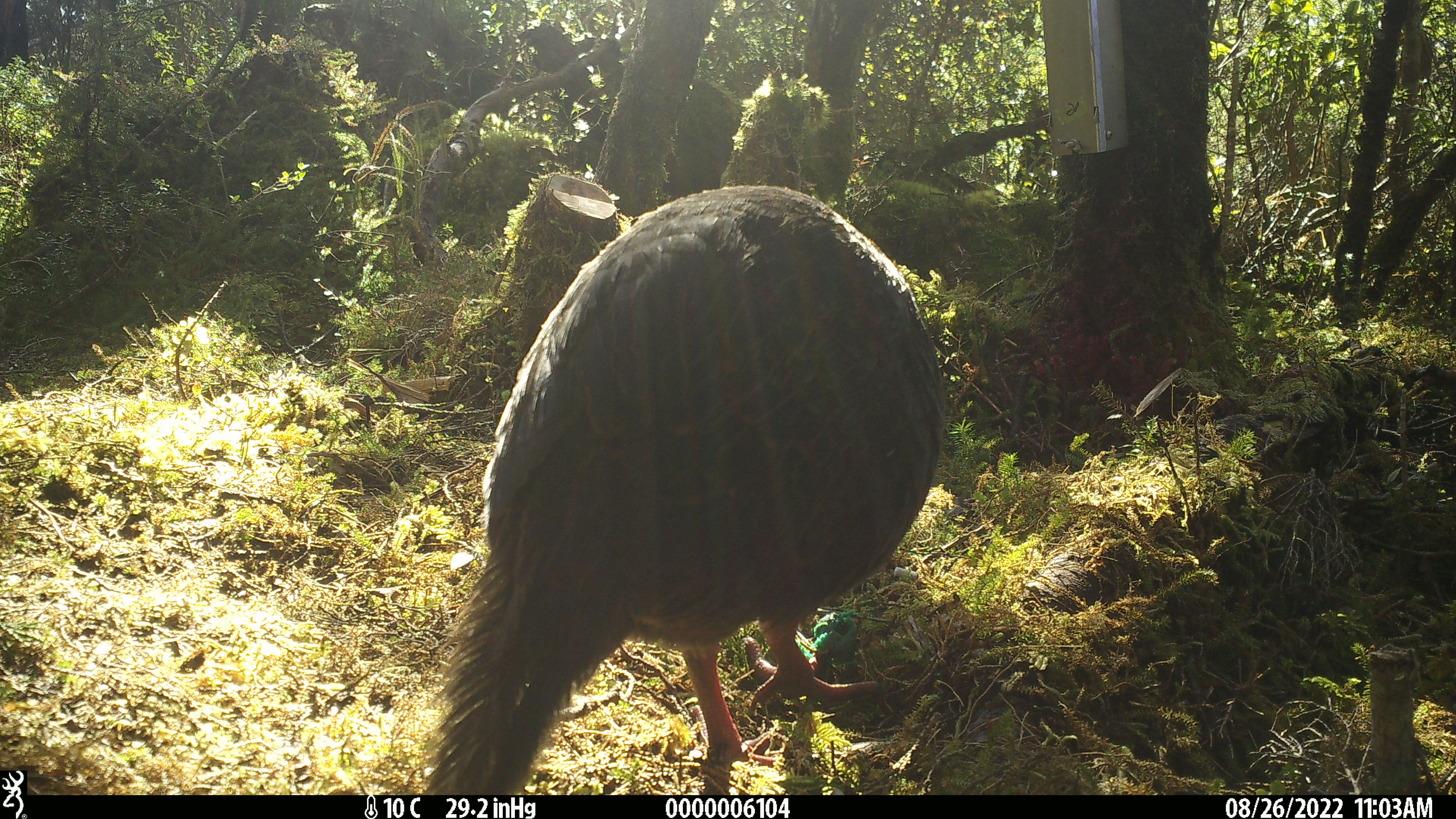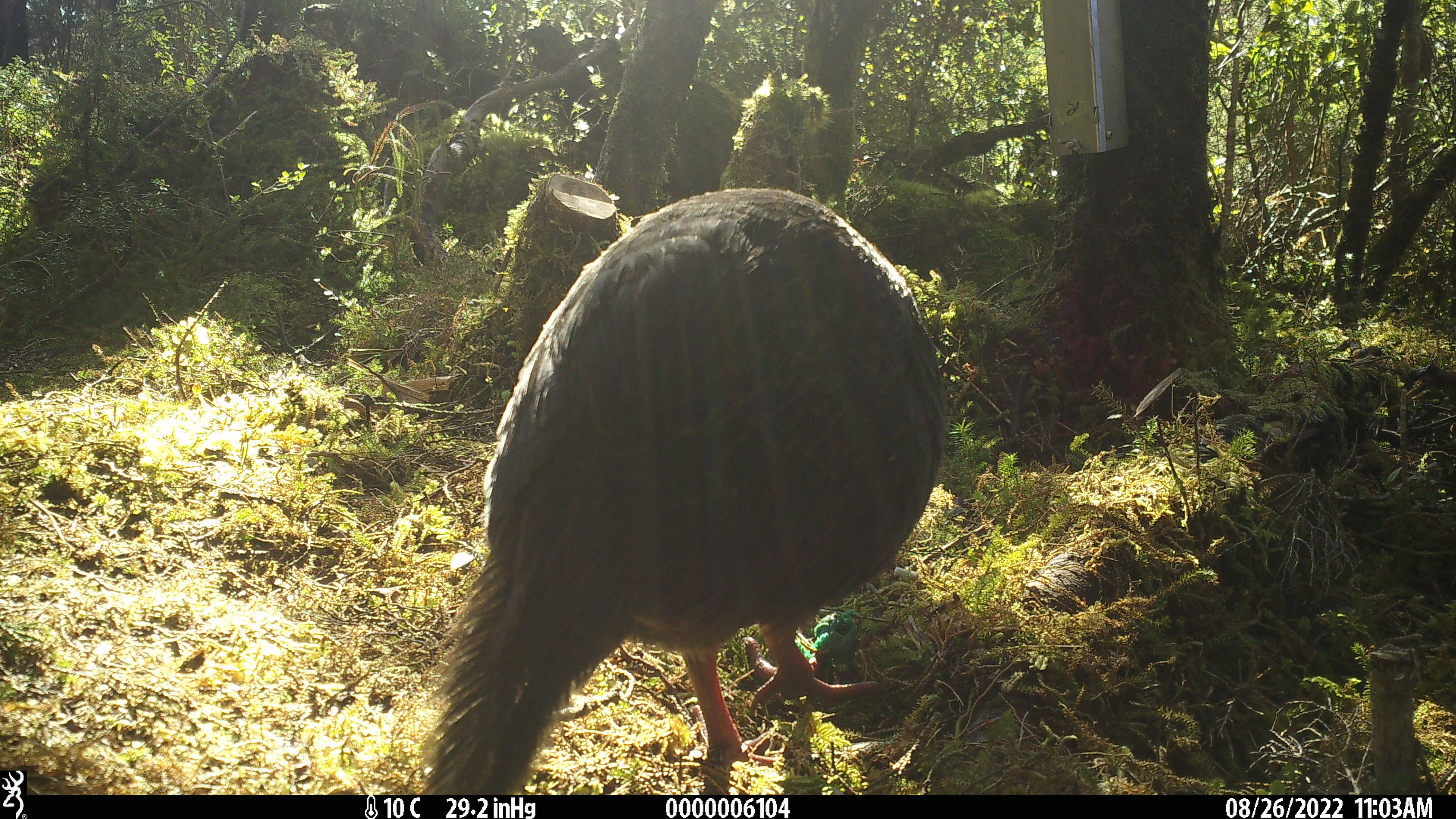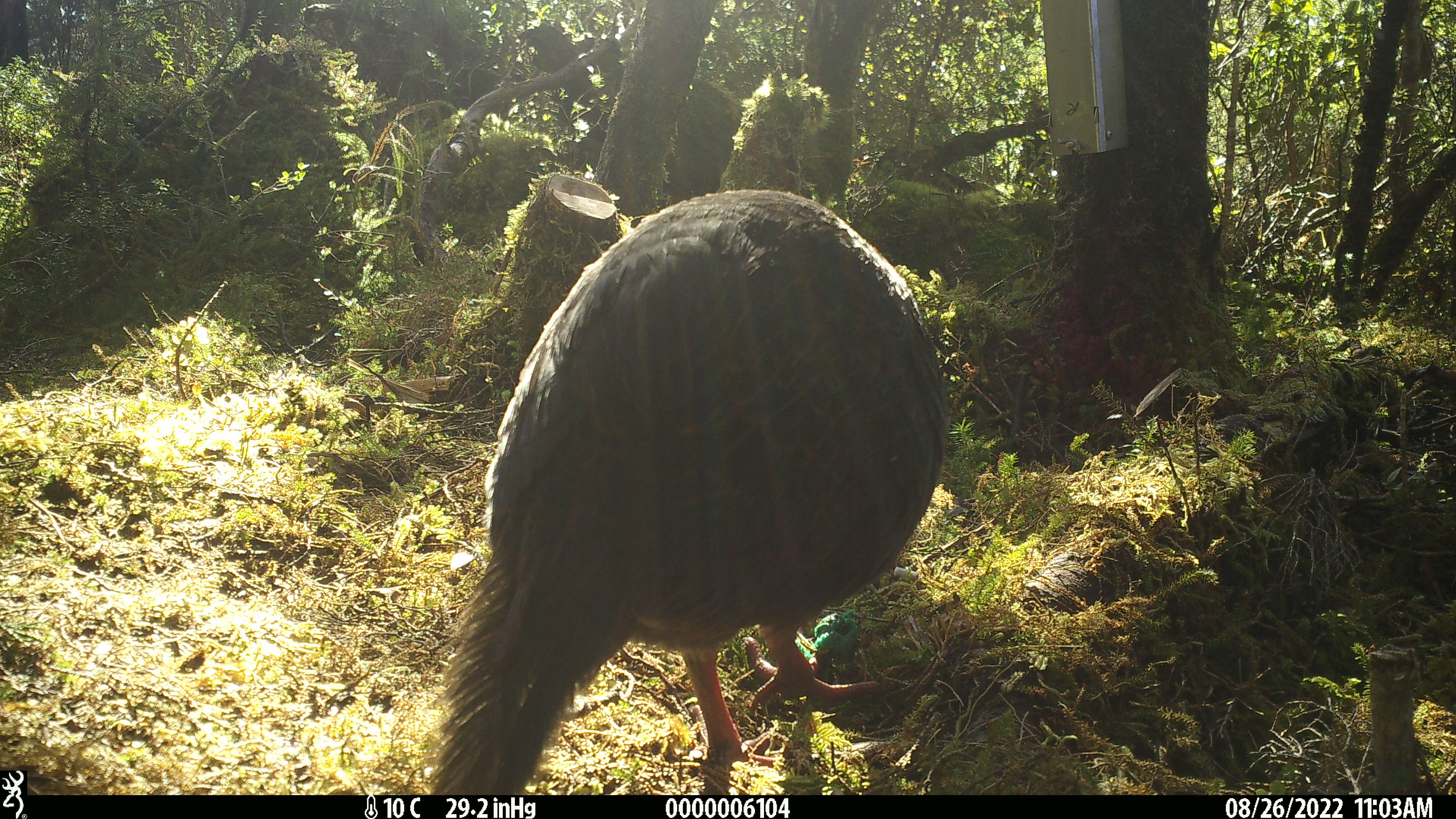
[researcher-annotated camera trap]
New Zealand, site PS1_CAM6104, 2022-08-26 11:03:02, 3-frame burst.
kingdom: Animalia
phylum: Chordata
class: Aves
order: Gruiformes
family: Rallidae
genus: Gallirallus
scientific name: Gallirallus australis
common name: weka